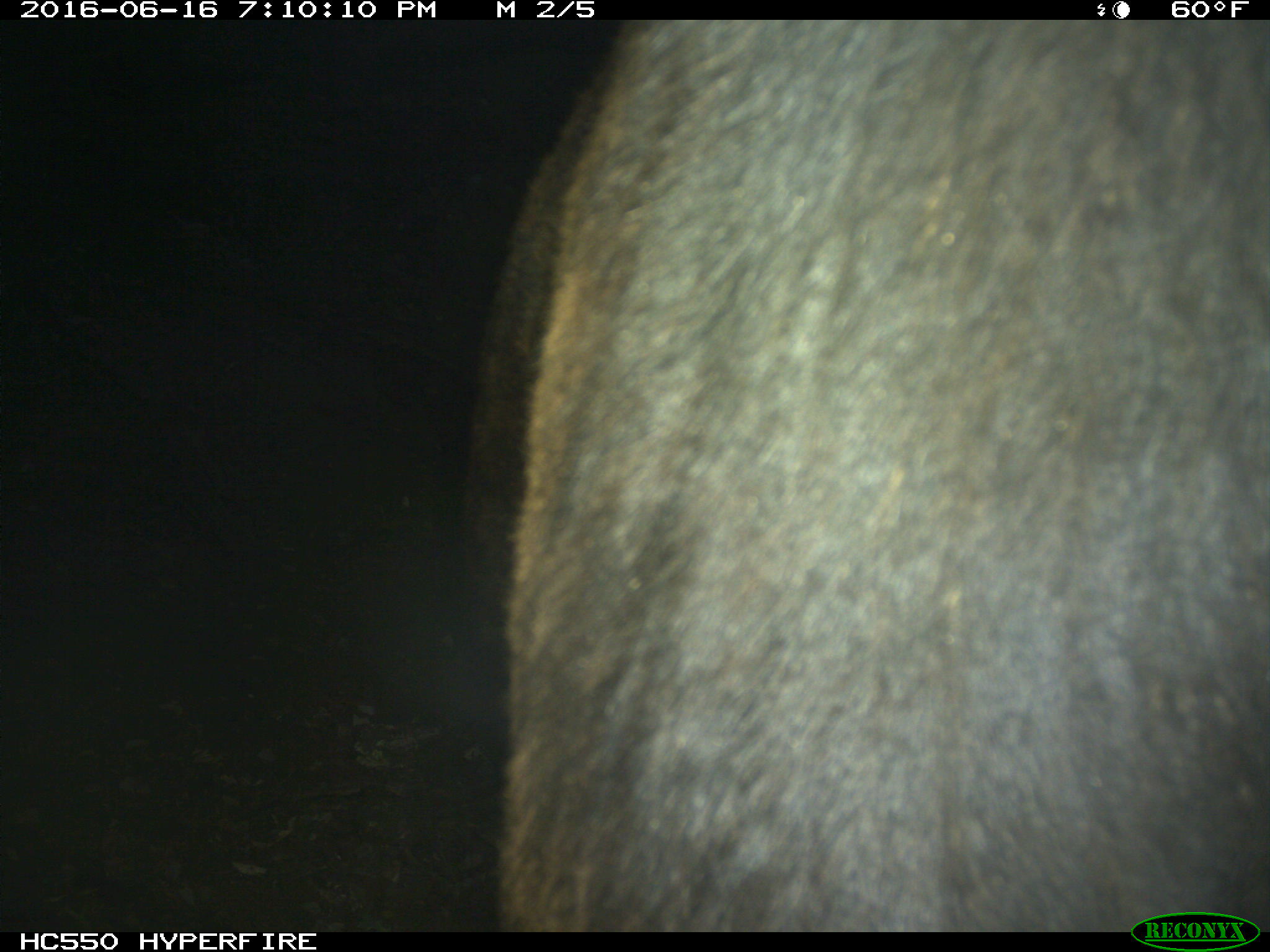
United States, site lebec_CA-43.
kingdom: Animalia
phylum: Chordata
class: Mammalia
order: Artiodactyla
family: Bovidae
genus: Bos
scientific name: Bos taurus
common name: domestic cow